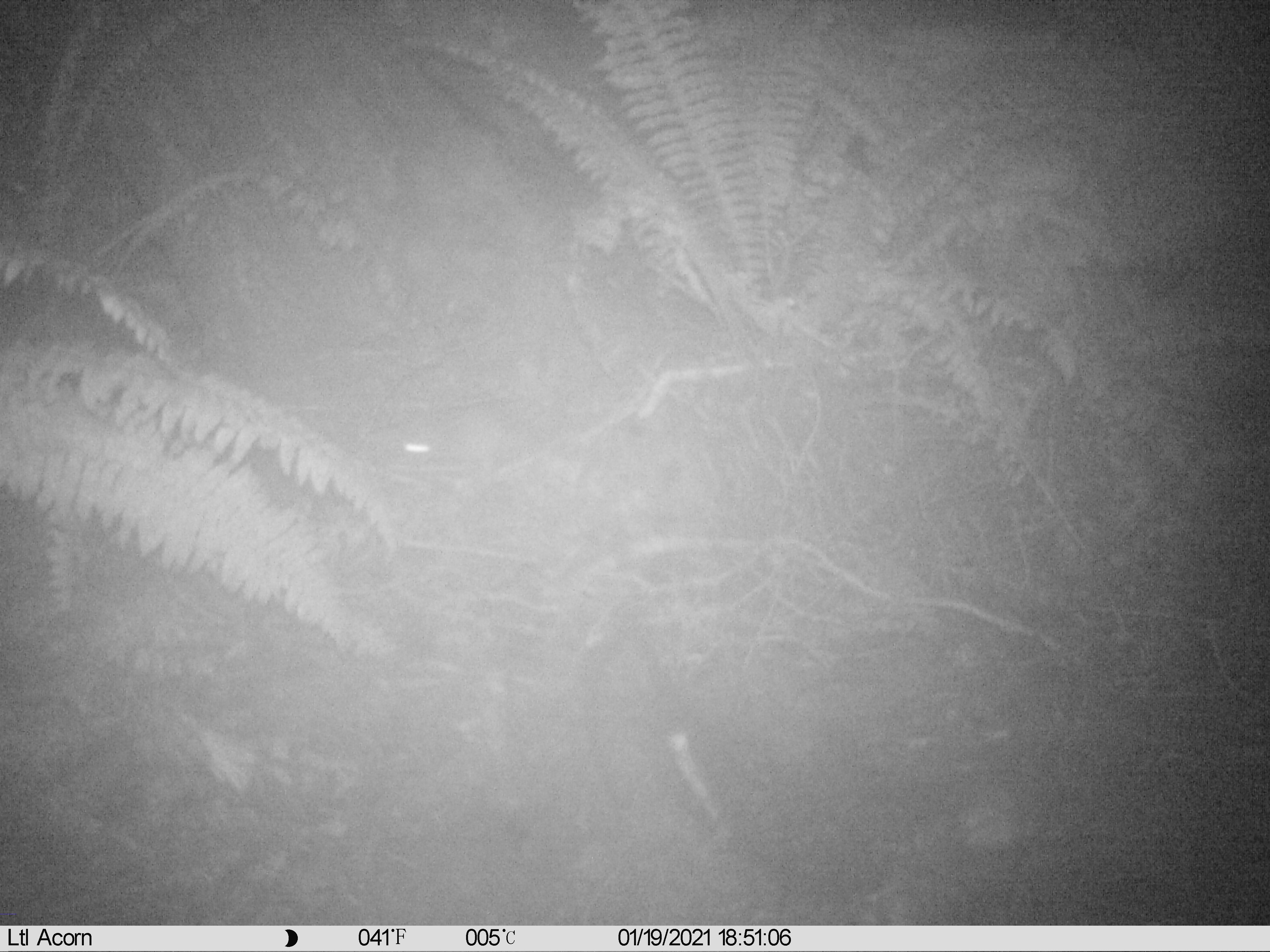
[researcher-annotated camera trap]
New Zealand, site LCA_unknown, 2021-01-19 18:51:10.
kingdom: Animalia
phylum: Chordata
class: Mammalia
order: Rodentia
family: Muridae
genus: Rattus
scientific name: Rattus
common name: rat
Rat (Rattus).